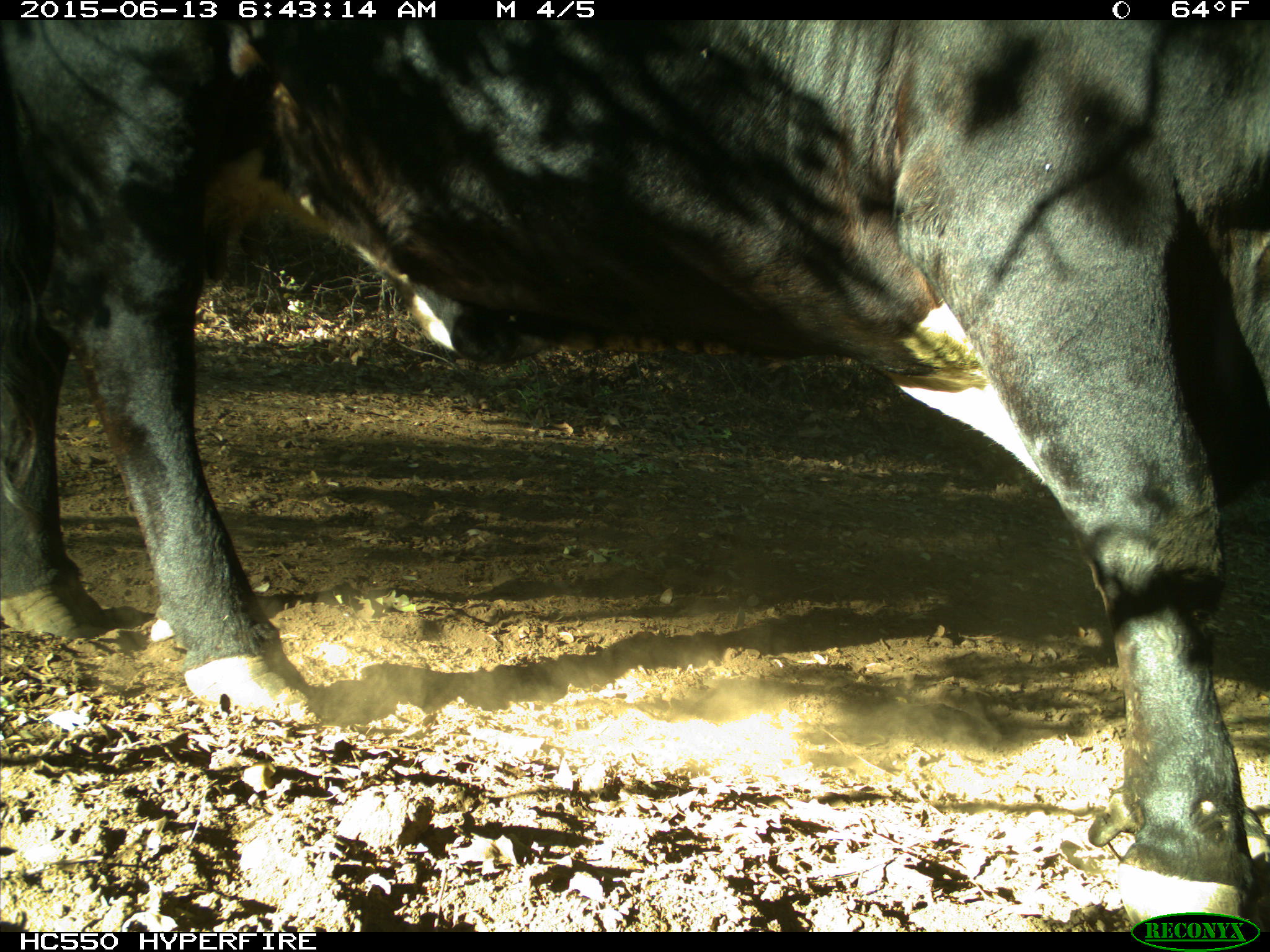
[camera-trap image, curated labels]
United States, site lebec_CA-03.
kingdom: Animalia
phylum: Chordata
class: Mammalia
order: Artiodactyla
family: Bovidae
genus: Bos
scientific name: Bos taurus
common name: domestic cow